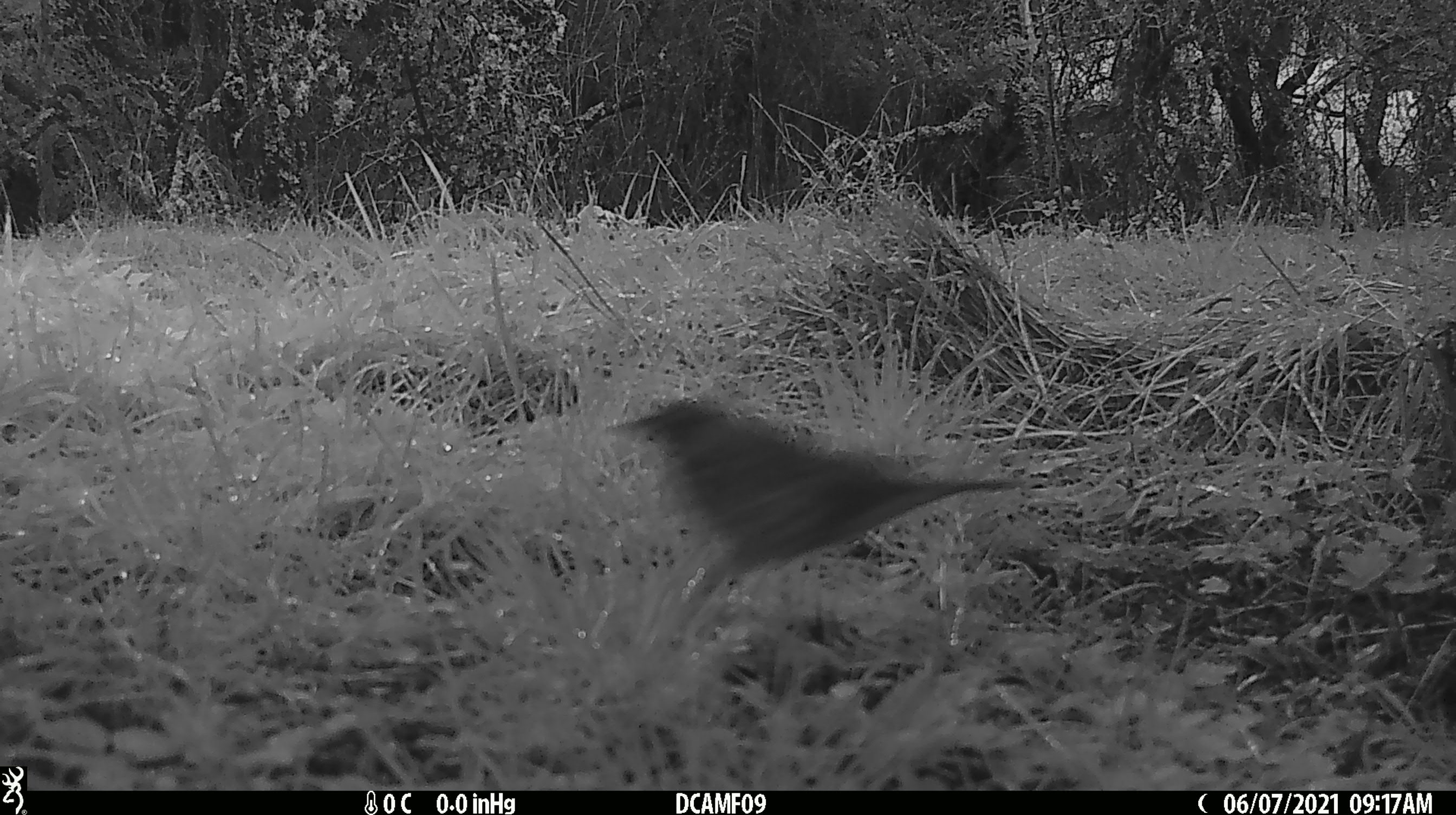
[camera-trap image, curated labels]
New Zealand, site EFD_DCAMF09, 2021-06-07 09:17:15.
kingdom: Animalia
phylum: Chordata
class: Aves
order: Passeriformes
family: Turdidae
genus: Turdus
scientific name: Turdus philomelos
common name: song thrush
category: thrush